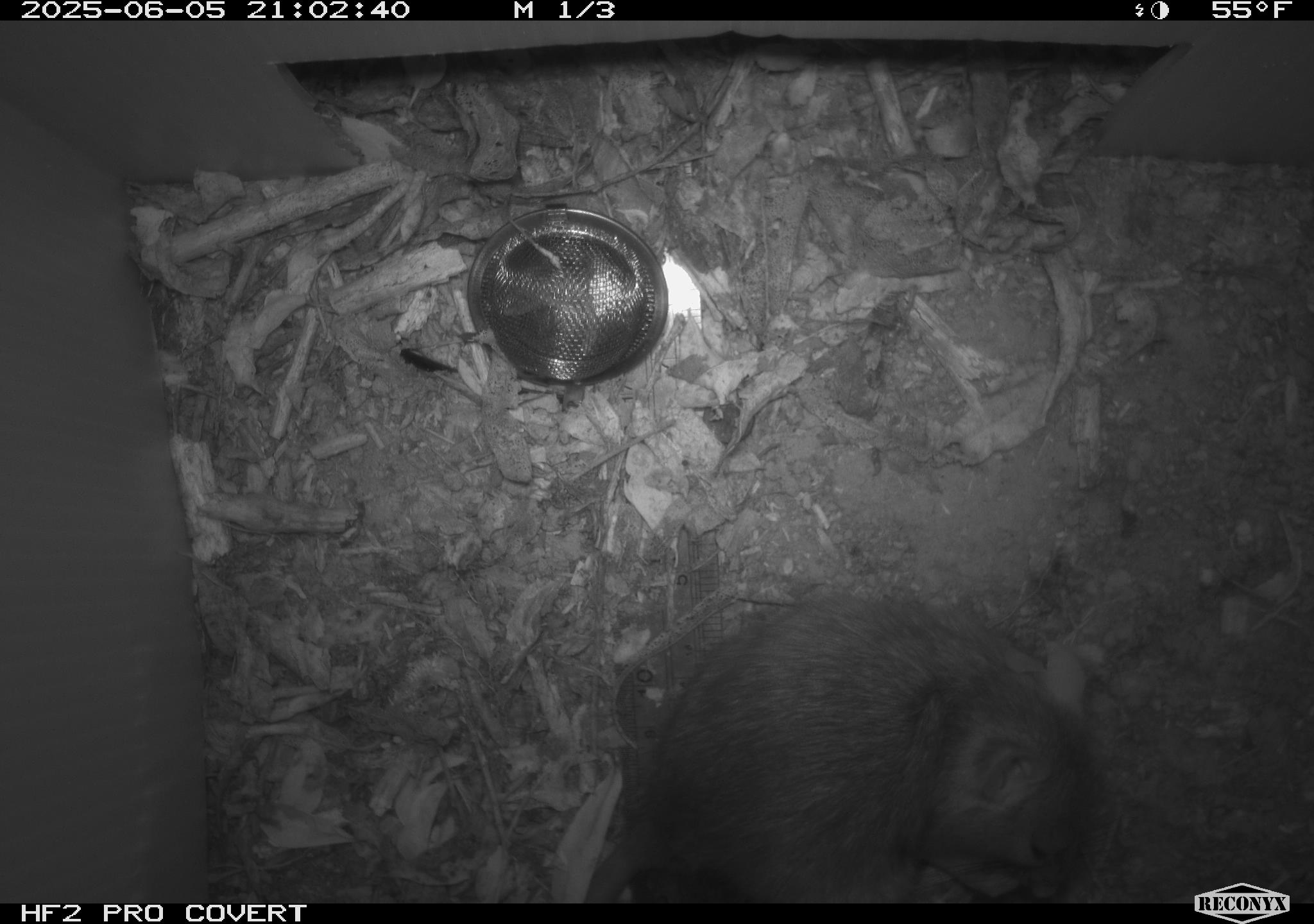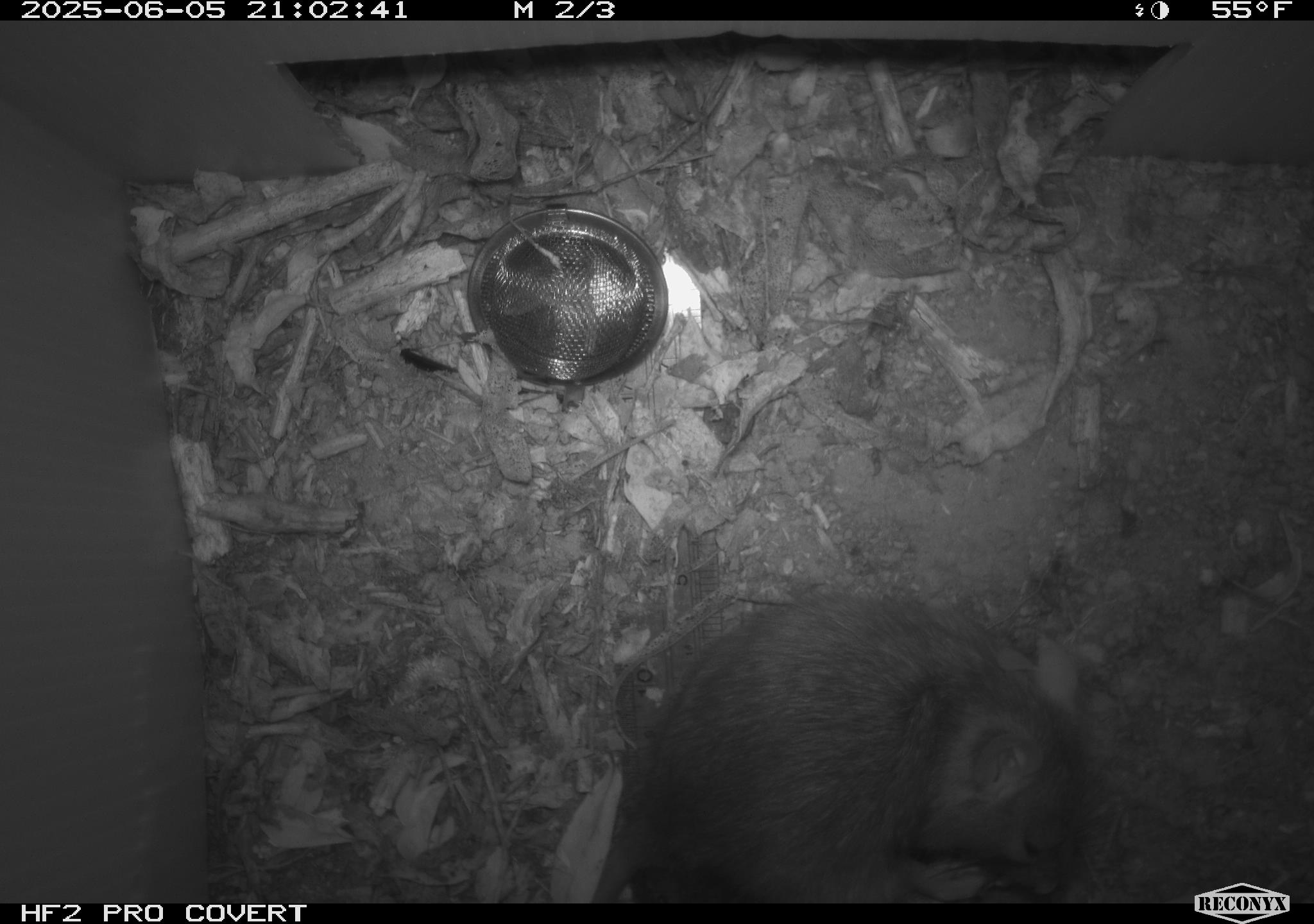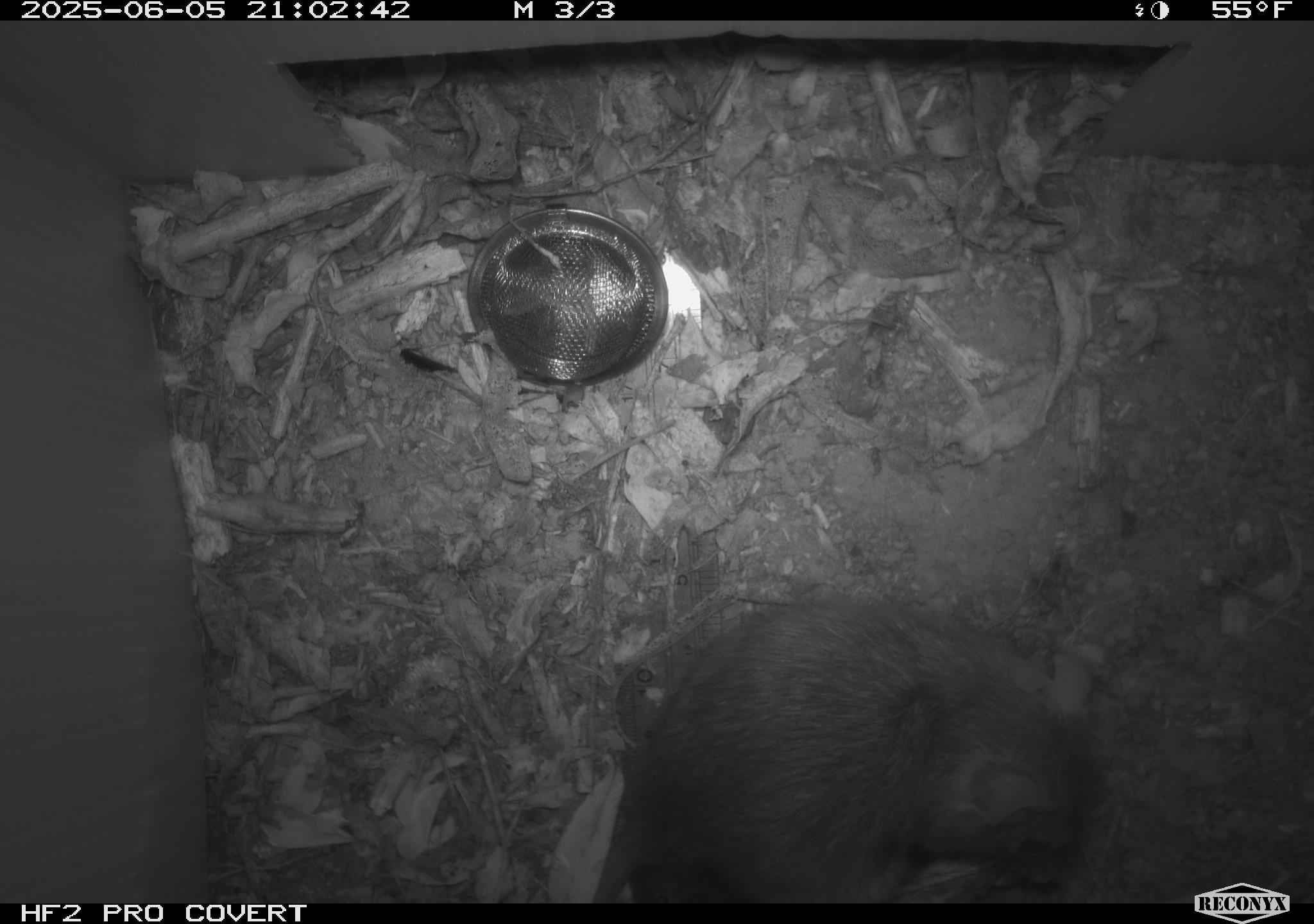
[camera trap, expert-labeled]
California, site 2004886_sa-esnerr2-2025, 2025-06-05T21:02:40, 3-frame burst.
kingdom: Animalia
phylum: Chordata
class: Mammalia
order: Rodentia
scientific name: Rodentia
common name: rodent